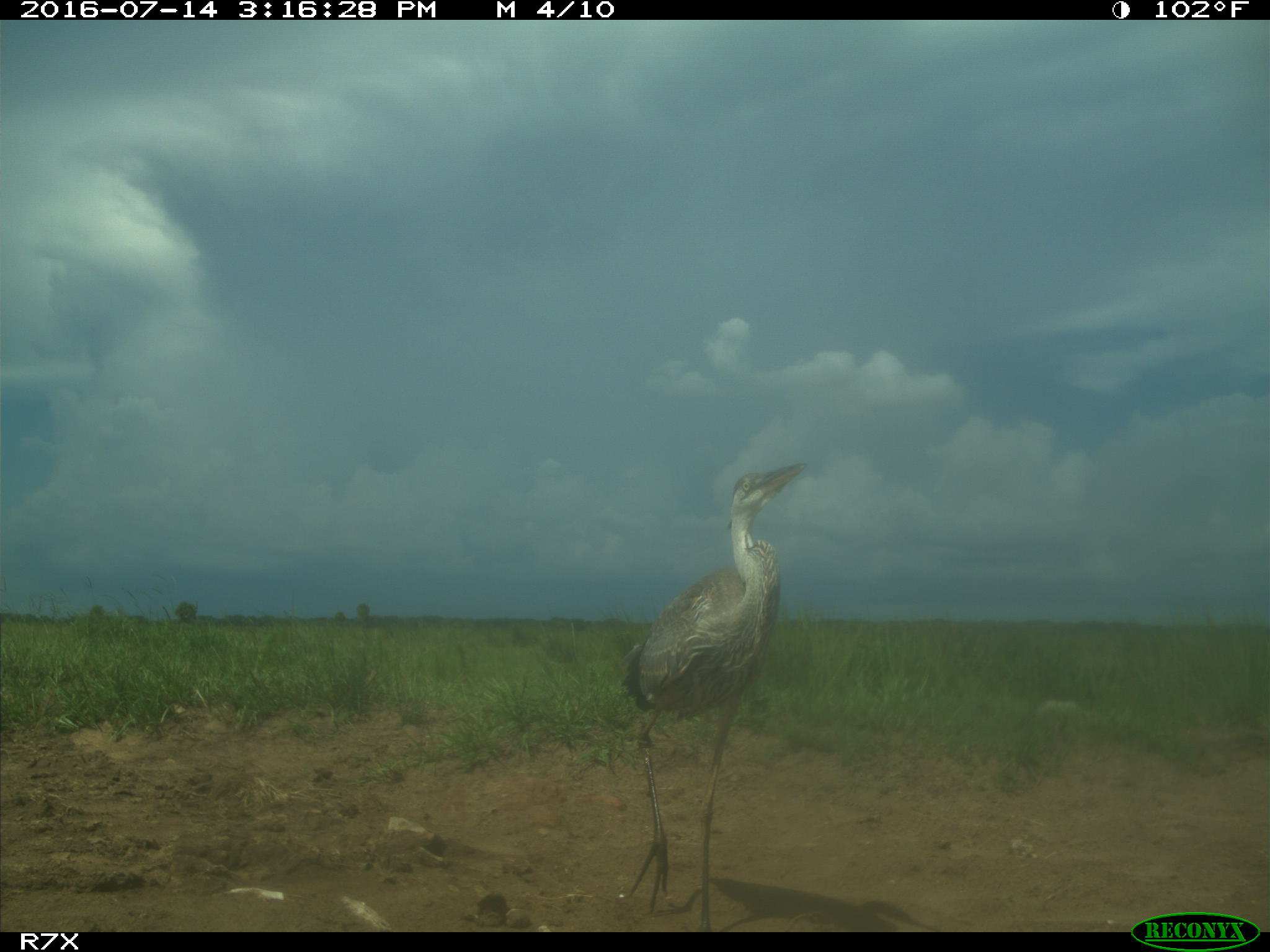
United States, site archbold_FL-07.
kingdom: Animalia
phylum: Chordata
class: Aves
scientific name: Aves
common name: birds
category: unidentified bird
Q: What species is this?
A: Unidentified bird (birds) (Aves).